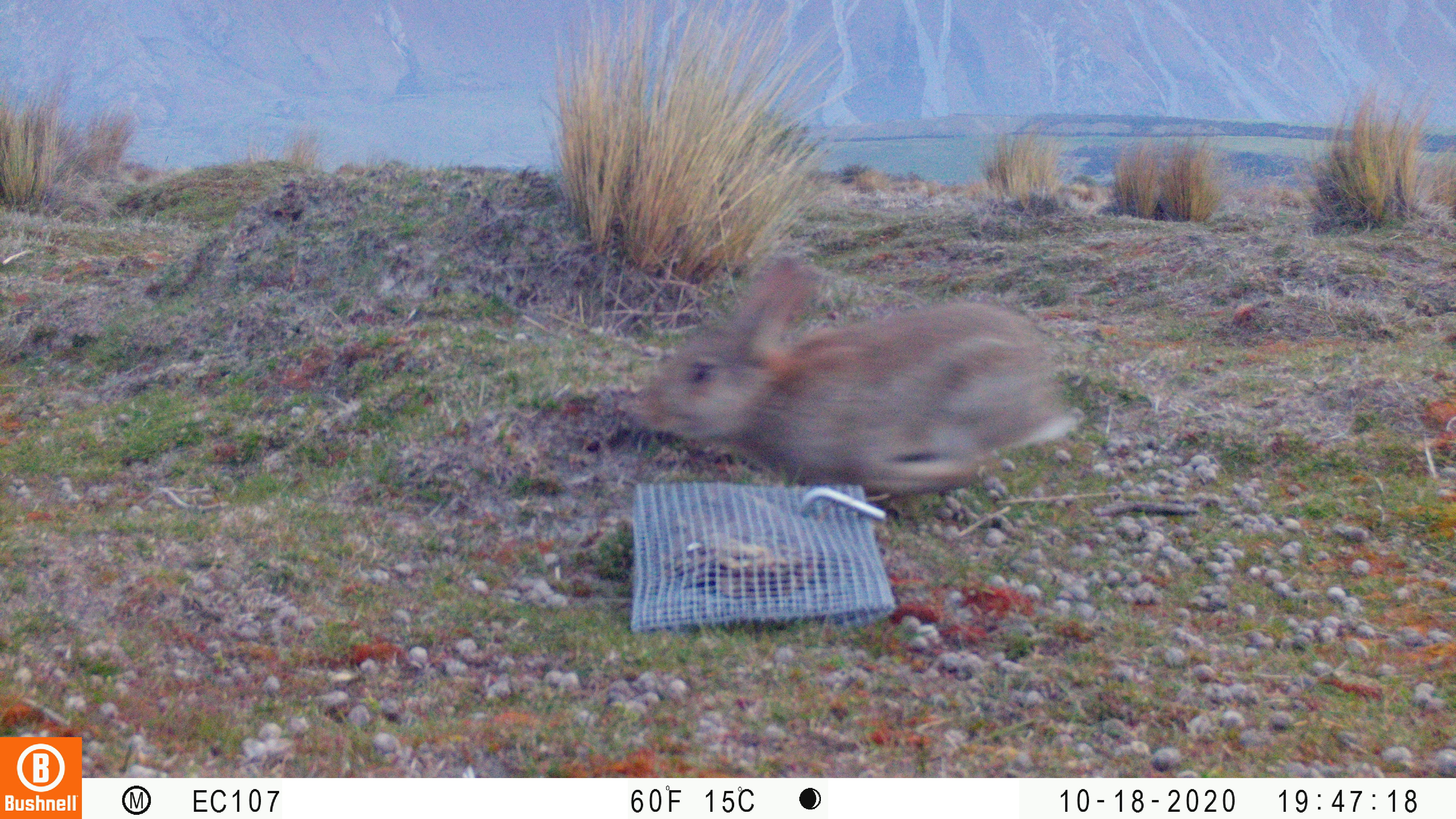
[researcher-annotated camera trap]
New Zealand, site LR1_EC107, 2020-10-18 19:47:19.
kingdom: Animalia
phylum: Chordata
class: Mammalia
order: Lagomorpha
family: Leporidae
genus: Oryctolagus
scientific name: Oryctolagus cuniculus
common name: european rabbit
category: rabbit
Rabbit (european rabbit) (Oryctolagus cuniculus).